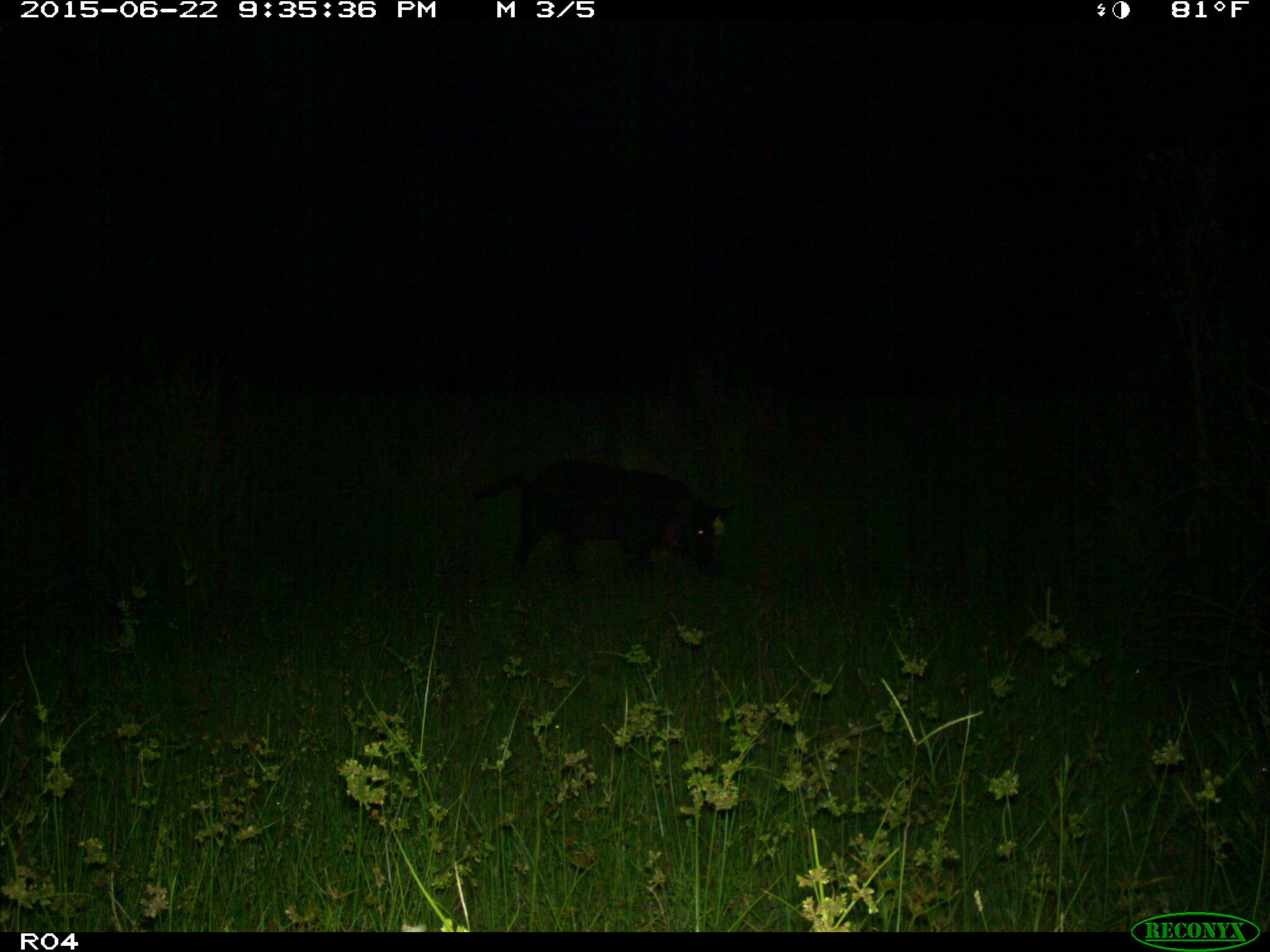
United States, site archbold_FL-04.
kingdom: Animalia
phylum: Chordata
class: Mammalia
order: Artiodactyla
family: Suidae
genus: Sus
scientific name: Sus scrofa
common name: wild boar